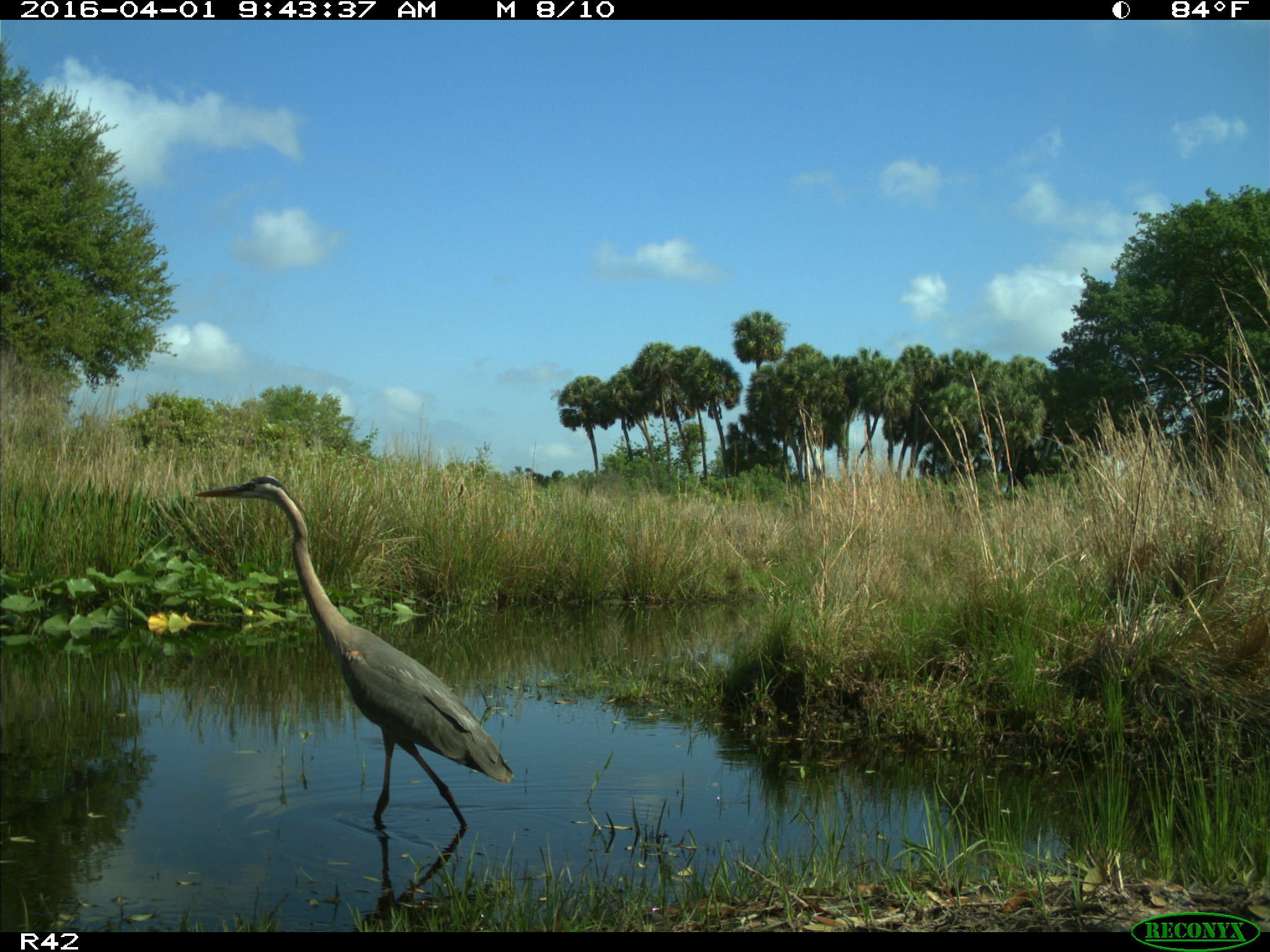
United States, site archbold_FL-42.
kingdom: Animalia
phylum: Chordata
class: Aves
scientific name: Aves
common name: birds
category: unidentified bird